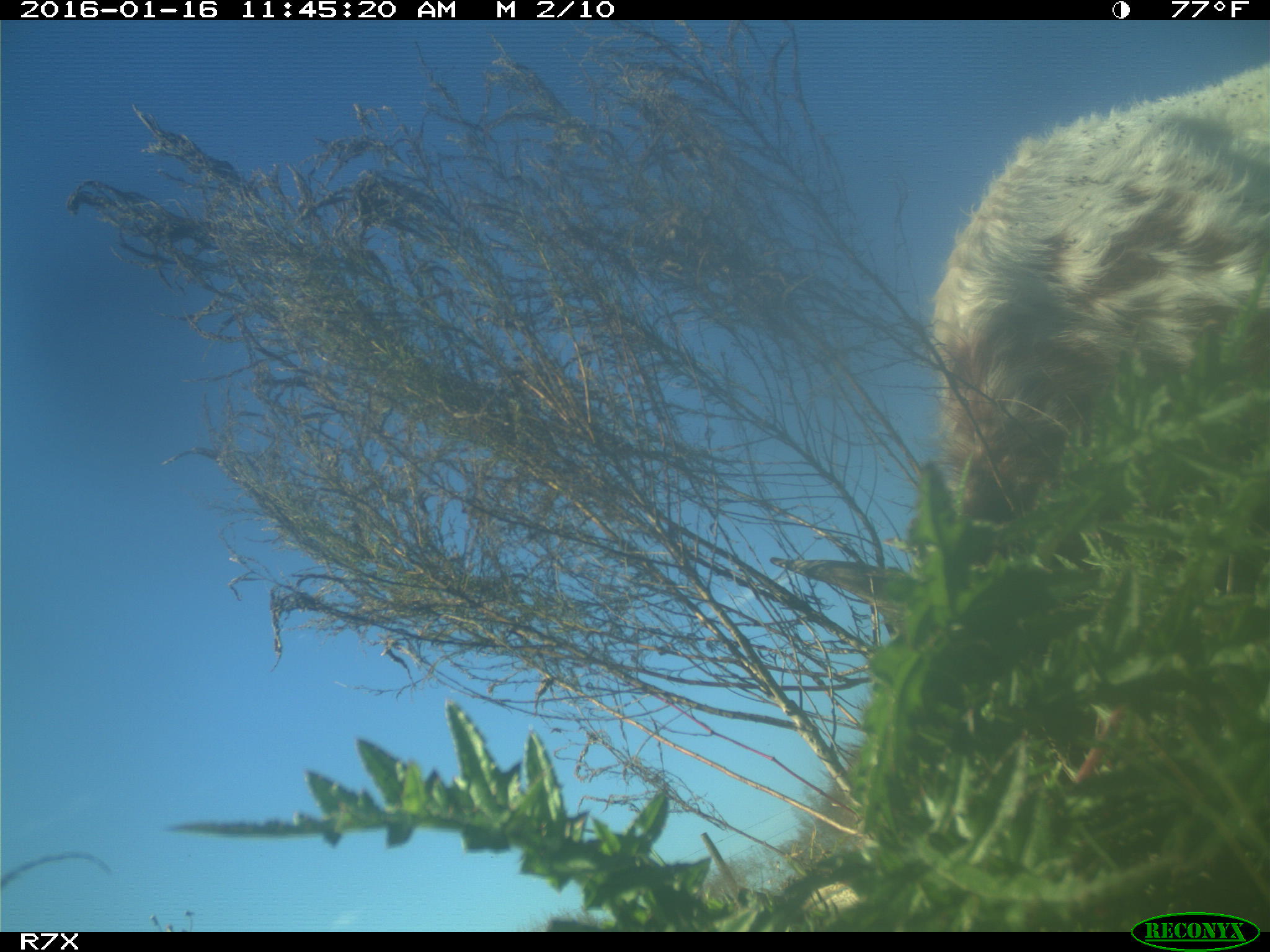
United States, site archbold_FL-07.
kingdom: Animalia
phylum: Chordata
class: Mammalia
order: Artiodactyla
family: Bovidae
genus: Bos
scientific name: Bos taurus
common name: domestic cow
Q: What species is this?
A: Bos taurus (domestic cow).